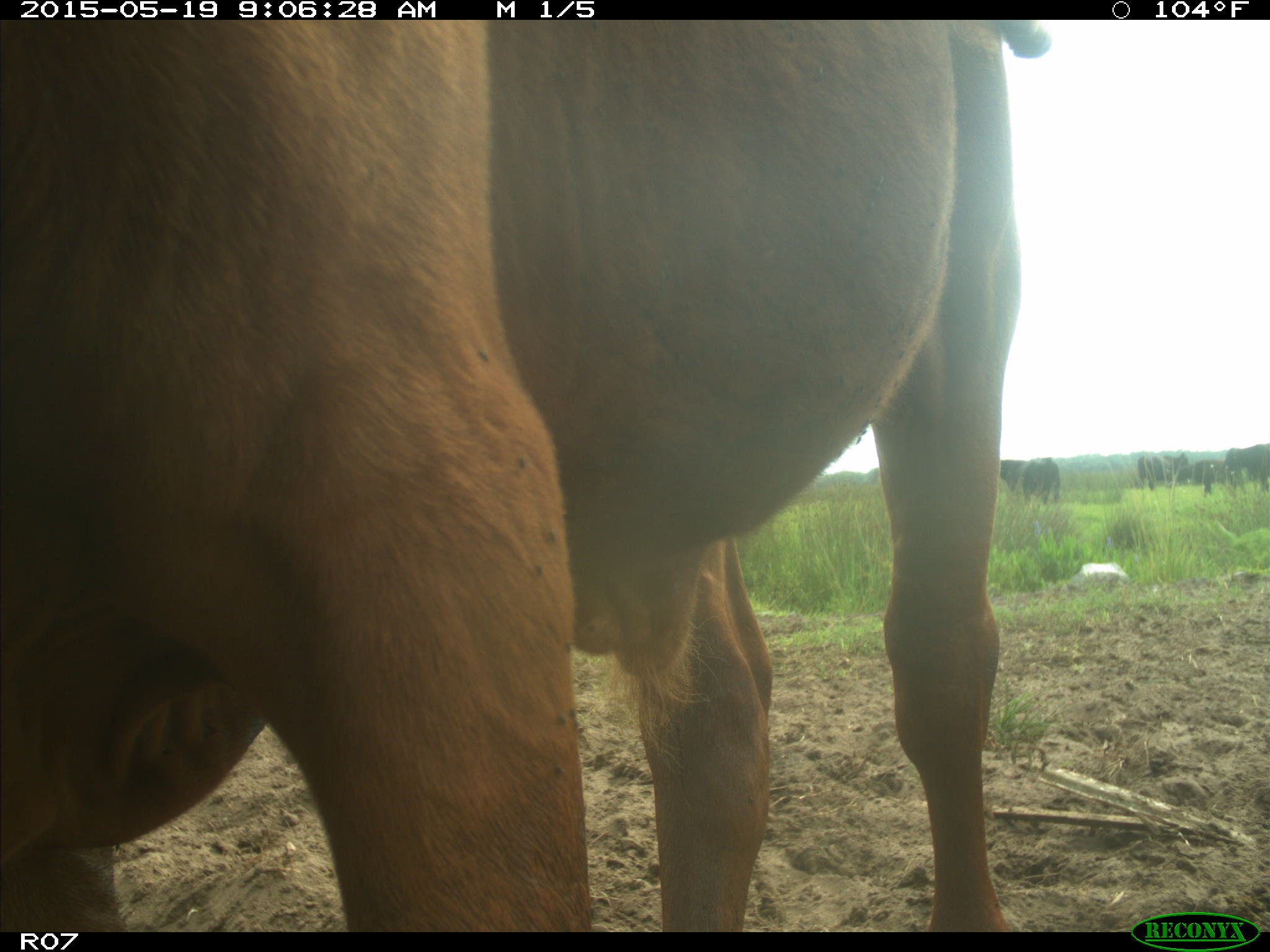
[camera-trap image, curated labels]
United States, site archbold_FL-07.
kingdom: Animalia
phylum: Chordata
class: Mammalia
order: Artiodactyla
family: Bovidae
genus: Bos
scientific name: Bos taurus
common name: domestic cow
Bos taurus (domestic cow).